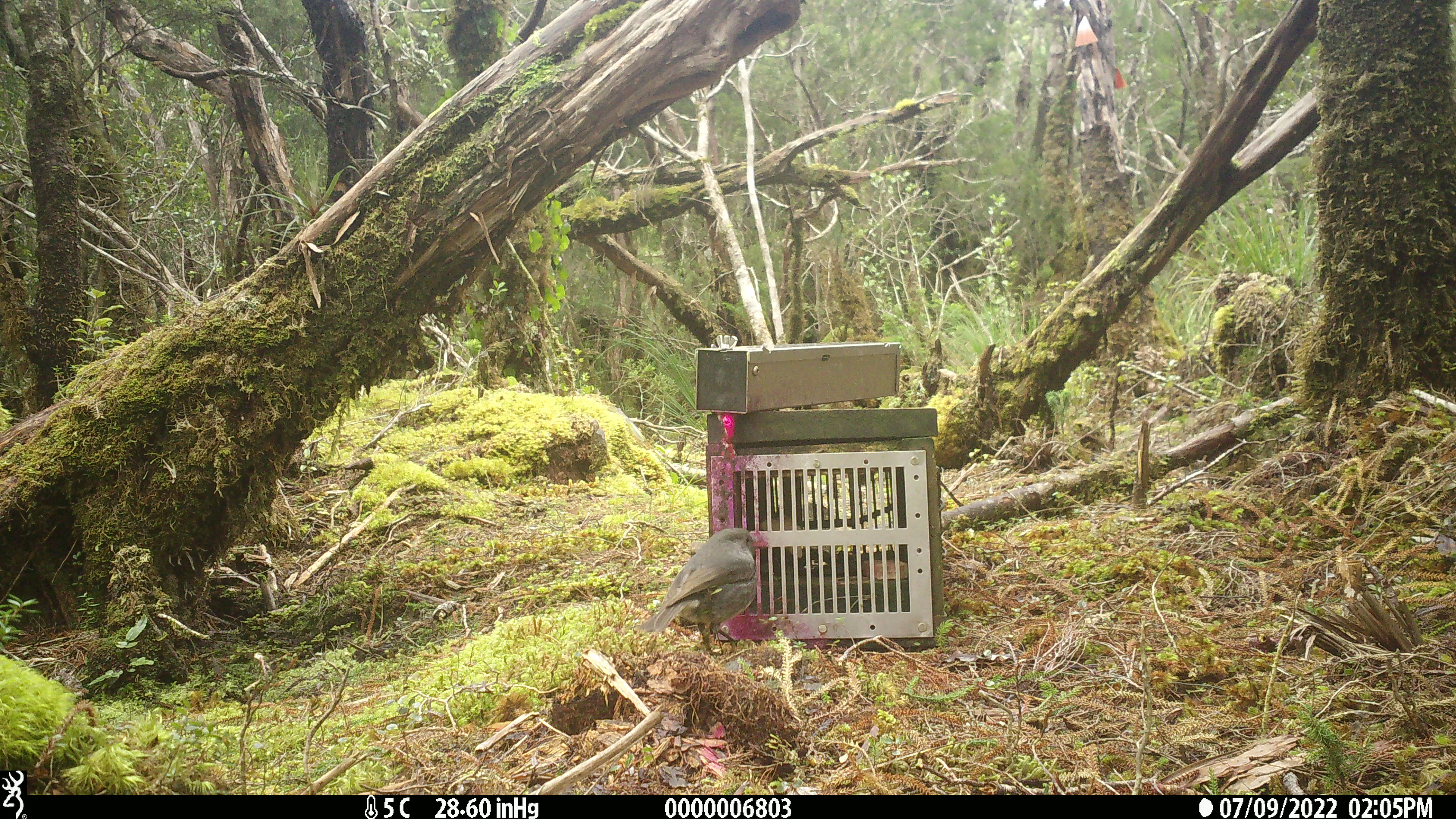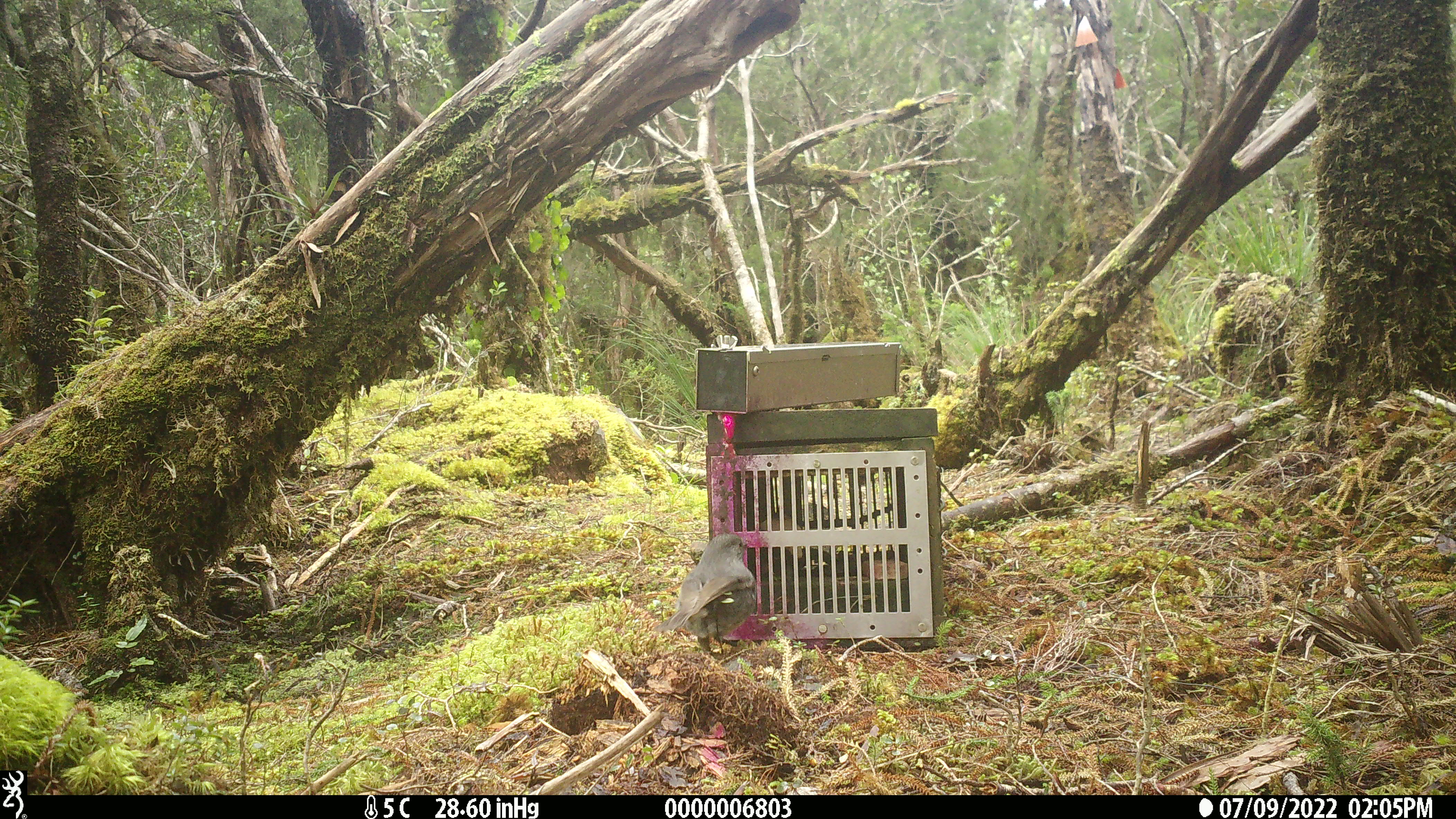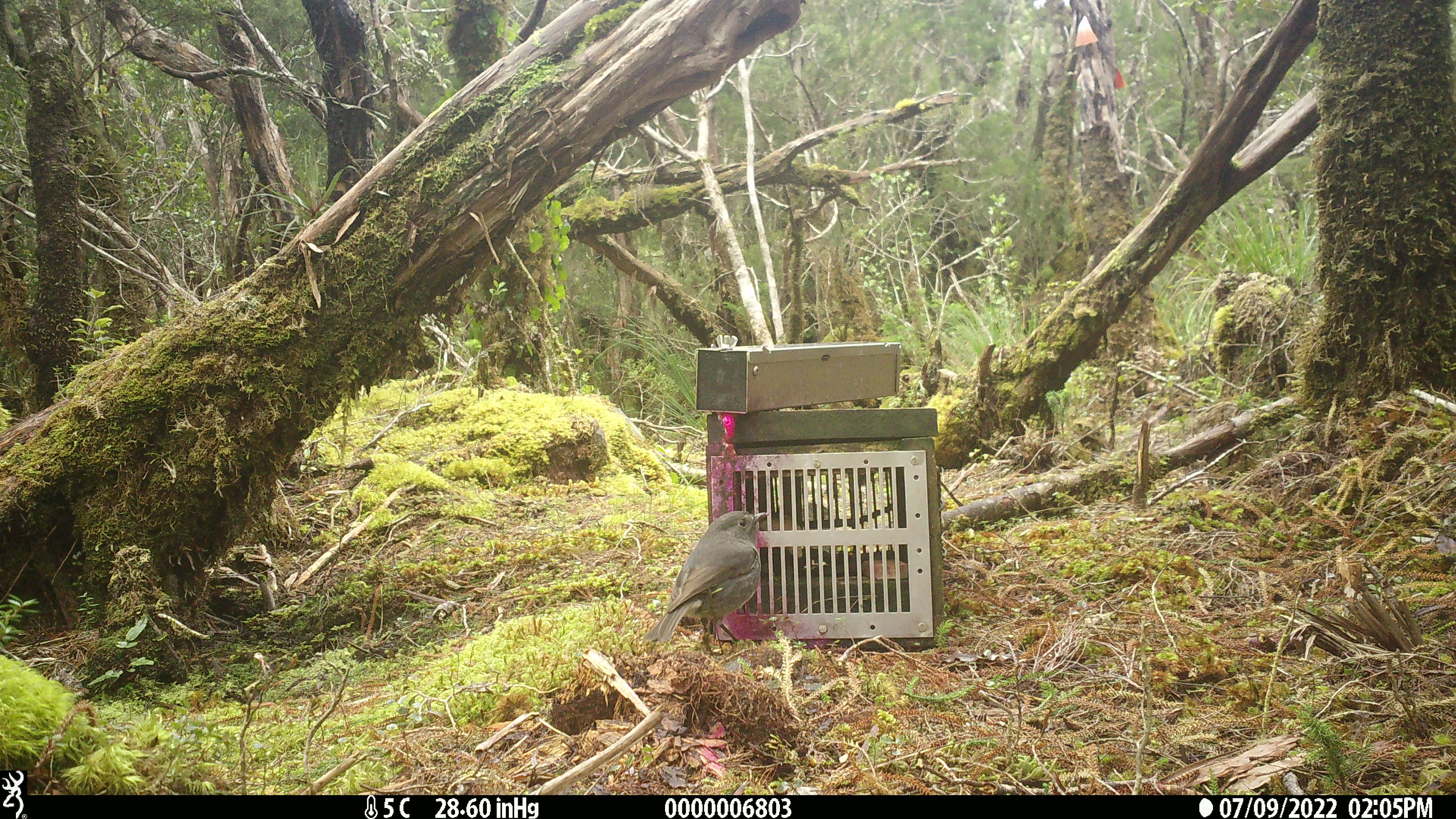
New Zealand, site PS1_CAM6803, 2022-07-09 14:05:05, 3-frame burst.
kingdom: Animalia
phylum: Chordata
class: Aves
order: Passeriformes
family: Petroicidae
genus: Petroica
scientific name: Petroica australis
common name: new zealand robin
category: robin